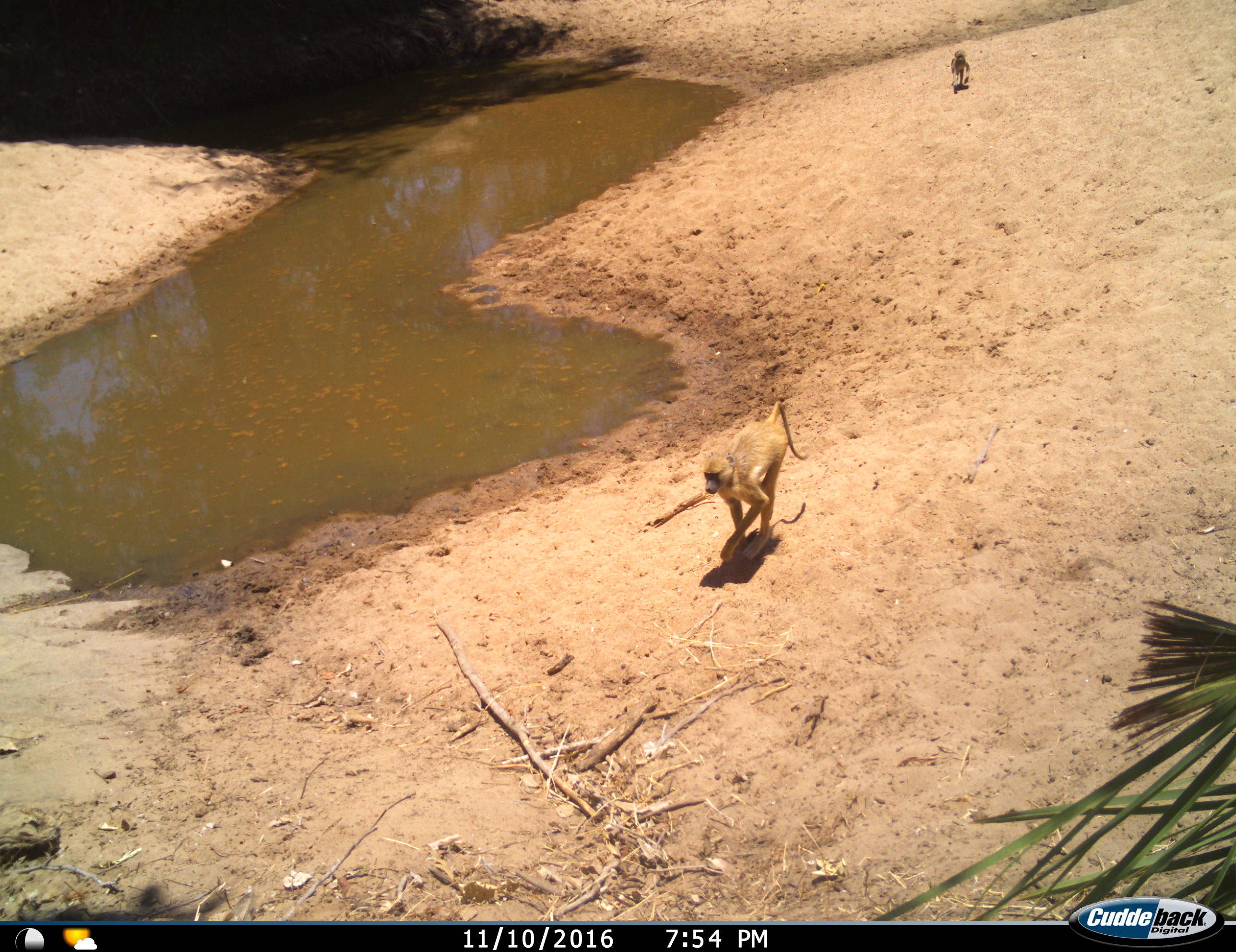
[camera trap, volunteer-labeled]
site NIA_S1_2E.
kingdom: Animalia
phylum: Chordata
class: Mammalia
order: Primates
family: Cercopithecidae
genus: Papio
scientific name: Papio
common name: baboon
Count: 2.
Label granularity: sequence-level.